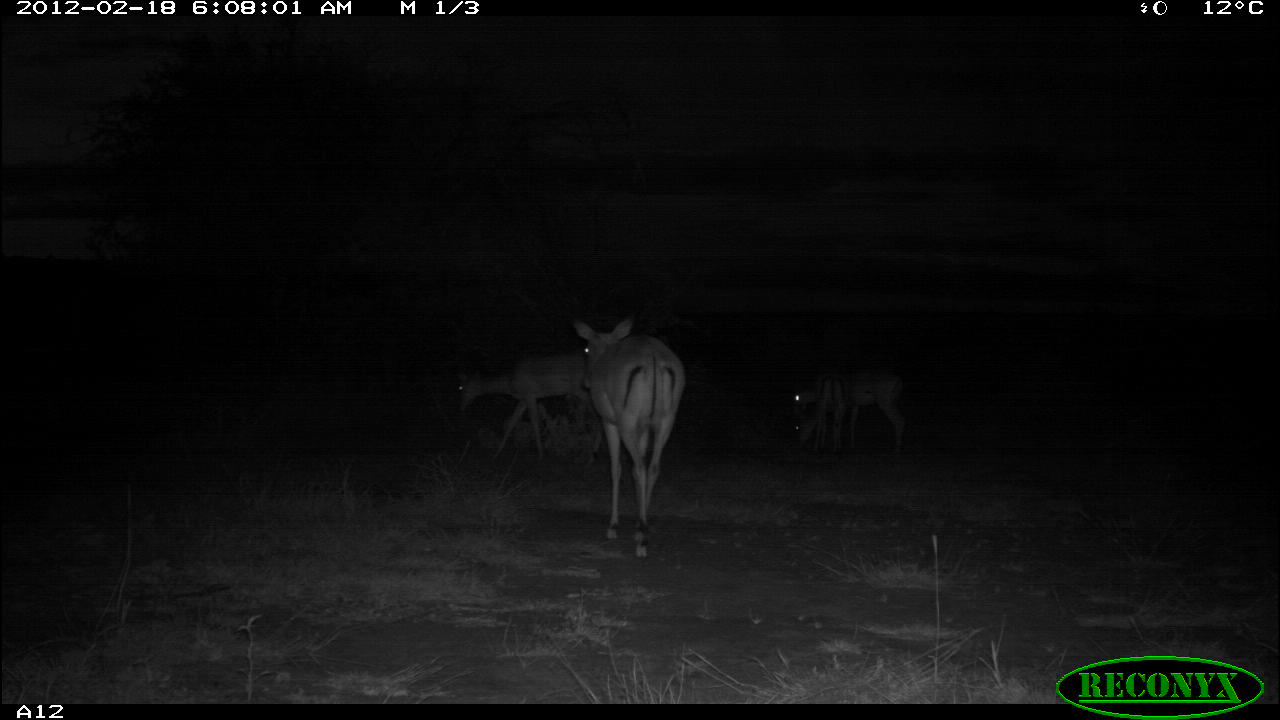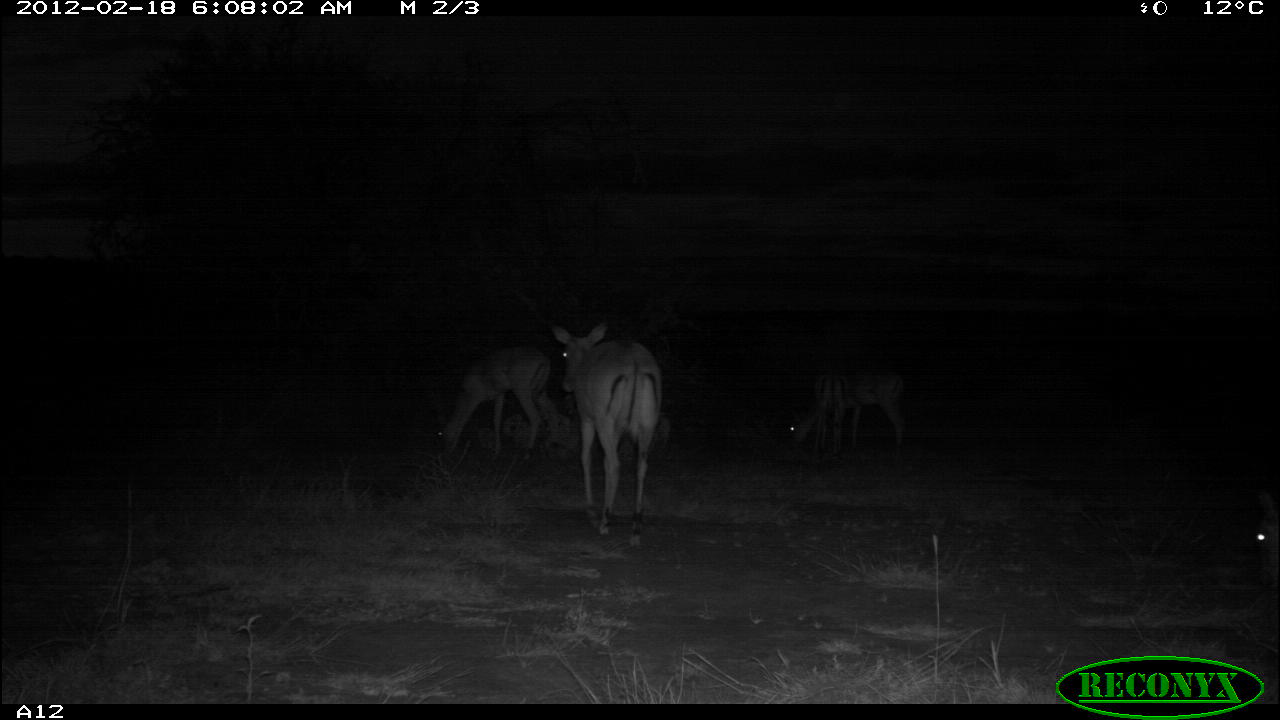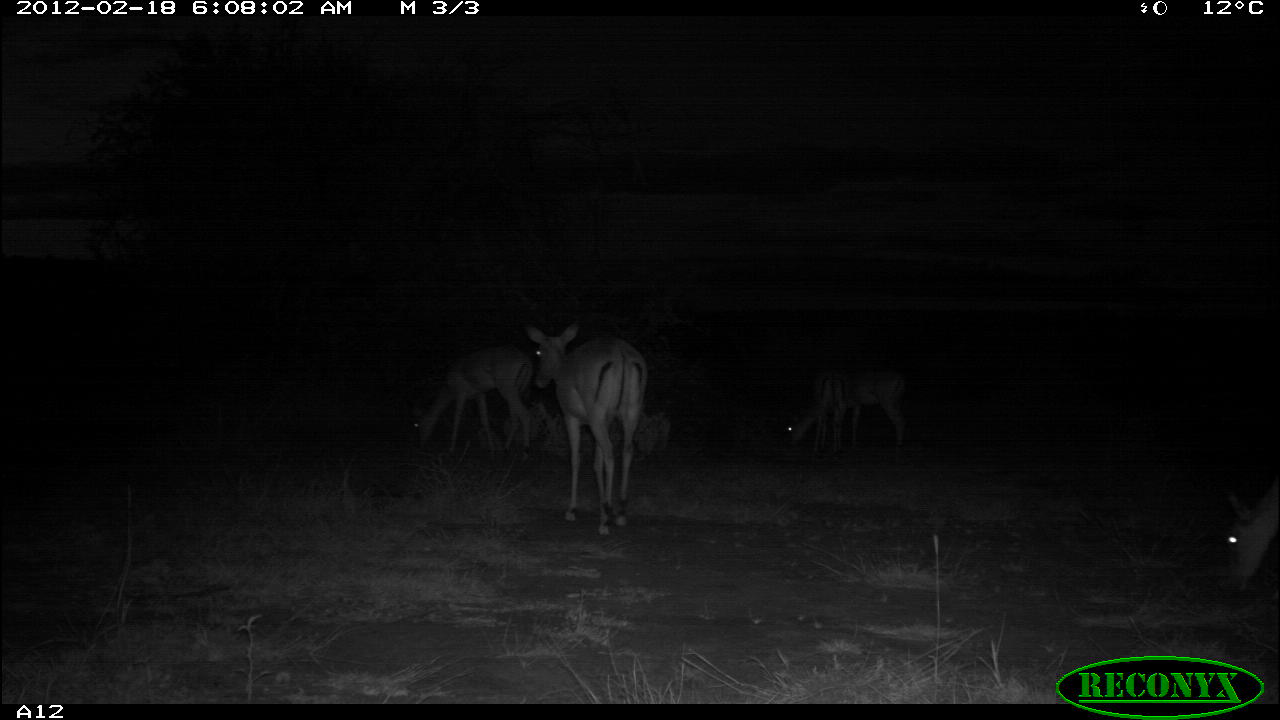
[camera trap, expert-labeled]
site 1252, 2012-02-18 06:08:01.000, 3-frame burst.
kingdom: Animalia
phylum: Chordata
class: Mammalia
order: Artiodactyla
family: Bovidae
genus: Aepyceros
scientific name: Aepyceros melampus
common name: impala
Aepyceros melampus (impala), count 4.